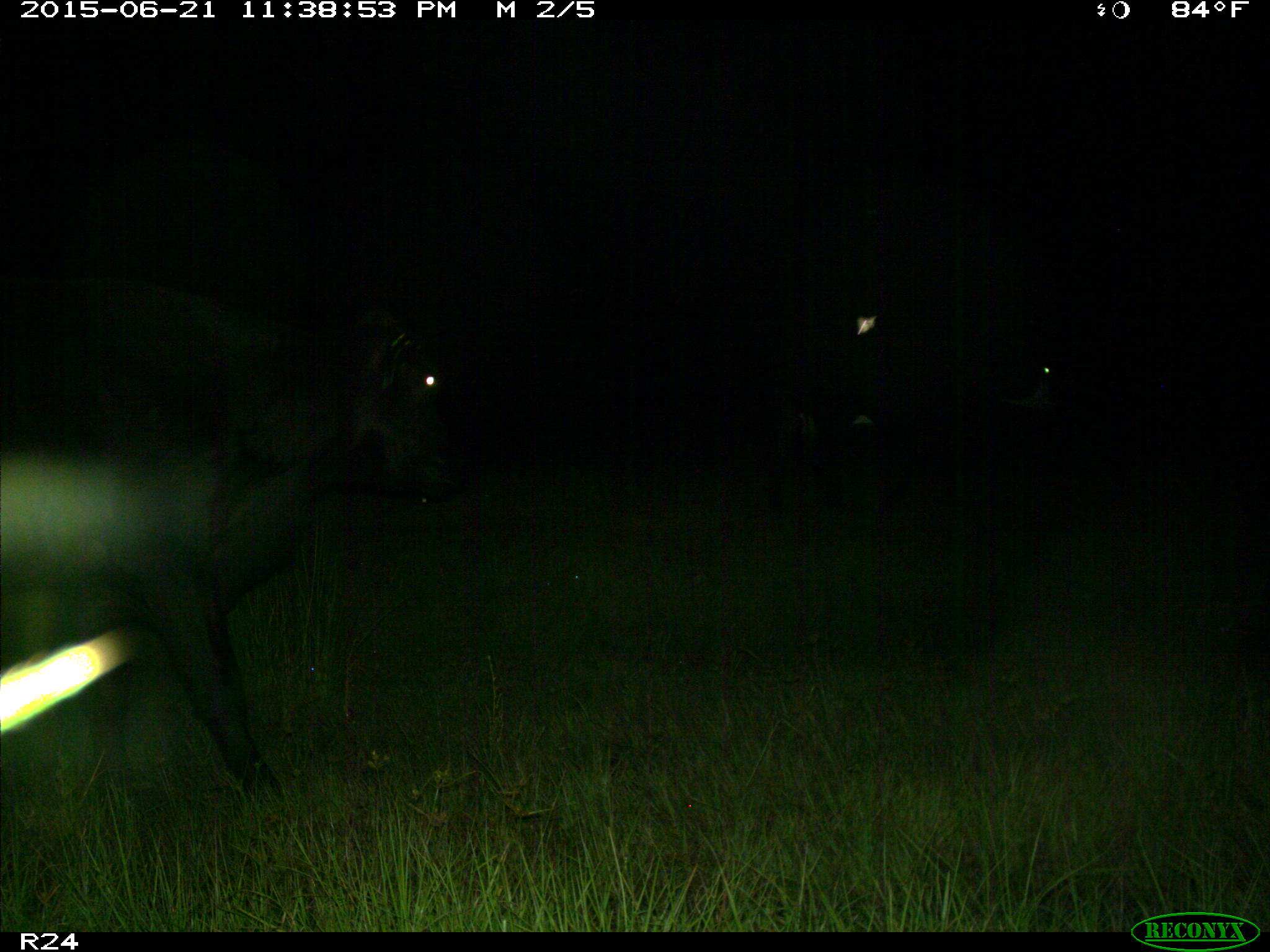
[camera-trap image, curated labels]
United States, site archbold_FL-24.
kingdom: Animalia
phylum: Chordata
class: Mammalia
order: Artiodactyla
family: Bovidae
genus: Bos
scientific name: Bos taurus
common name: domestic cow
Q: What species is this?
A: Bos taurus (domestic cow).